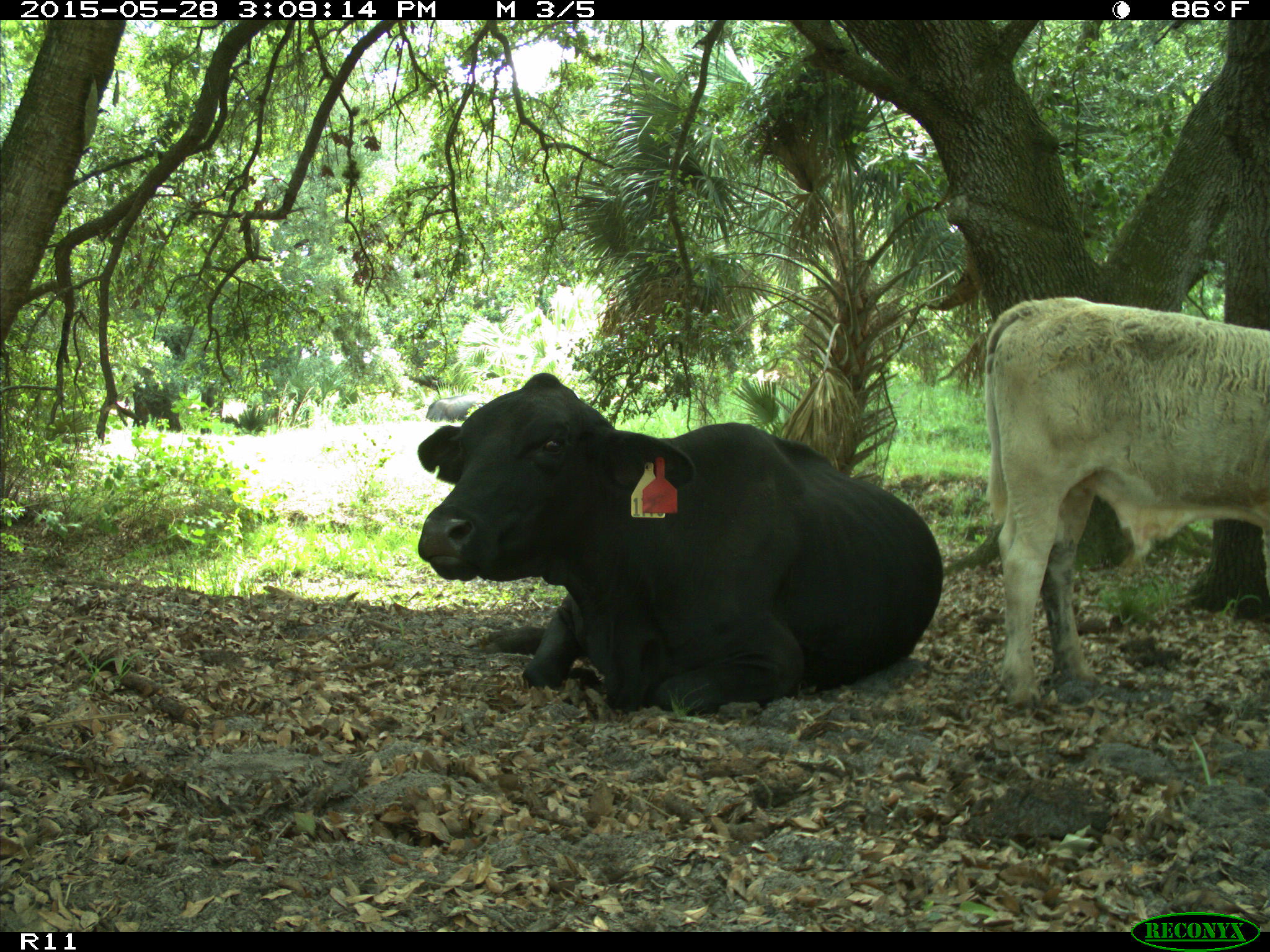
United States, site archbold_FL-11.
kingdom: Animalia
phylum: Chordata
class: Mammalia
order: Artiodactyla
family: Bovidae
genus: Bos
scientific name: Bos taurus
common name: domestic cow